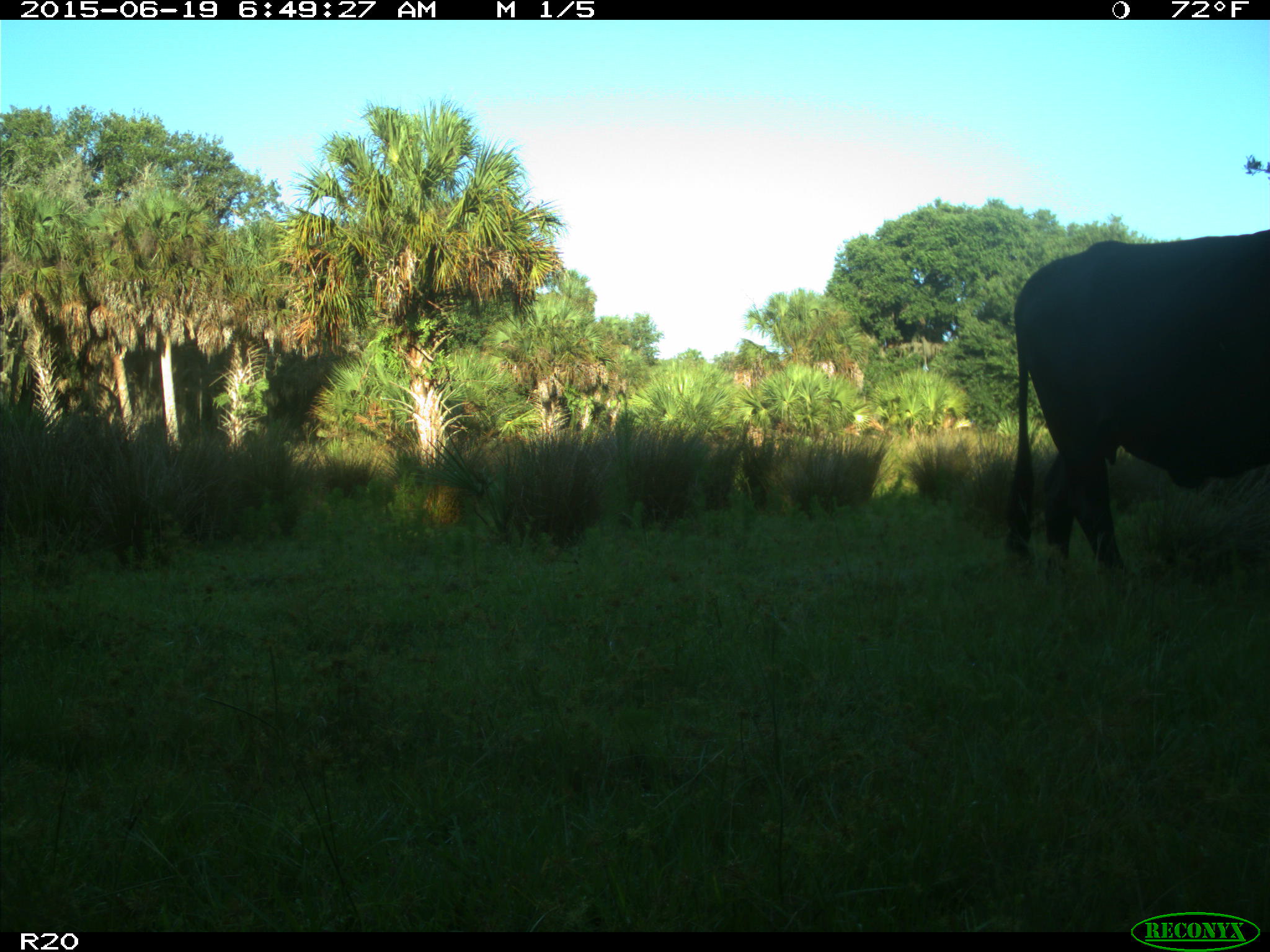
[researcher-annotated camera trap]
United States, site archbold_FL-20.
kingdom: Animalia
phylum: Chordata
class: Mammalia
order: Artiodactyla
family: Bovidae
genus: Bos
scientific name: Bos taurus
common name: domestic cow